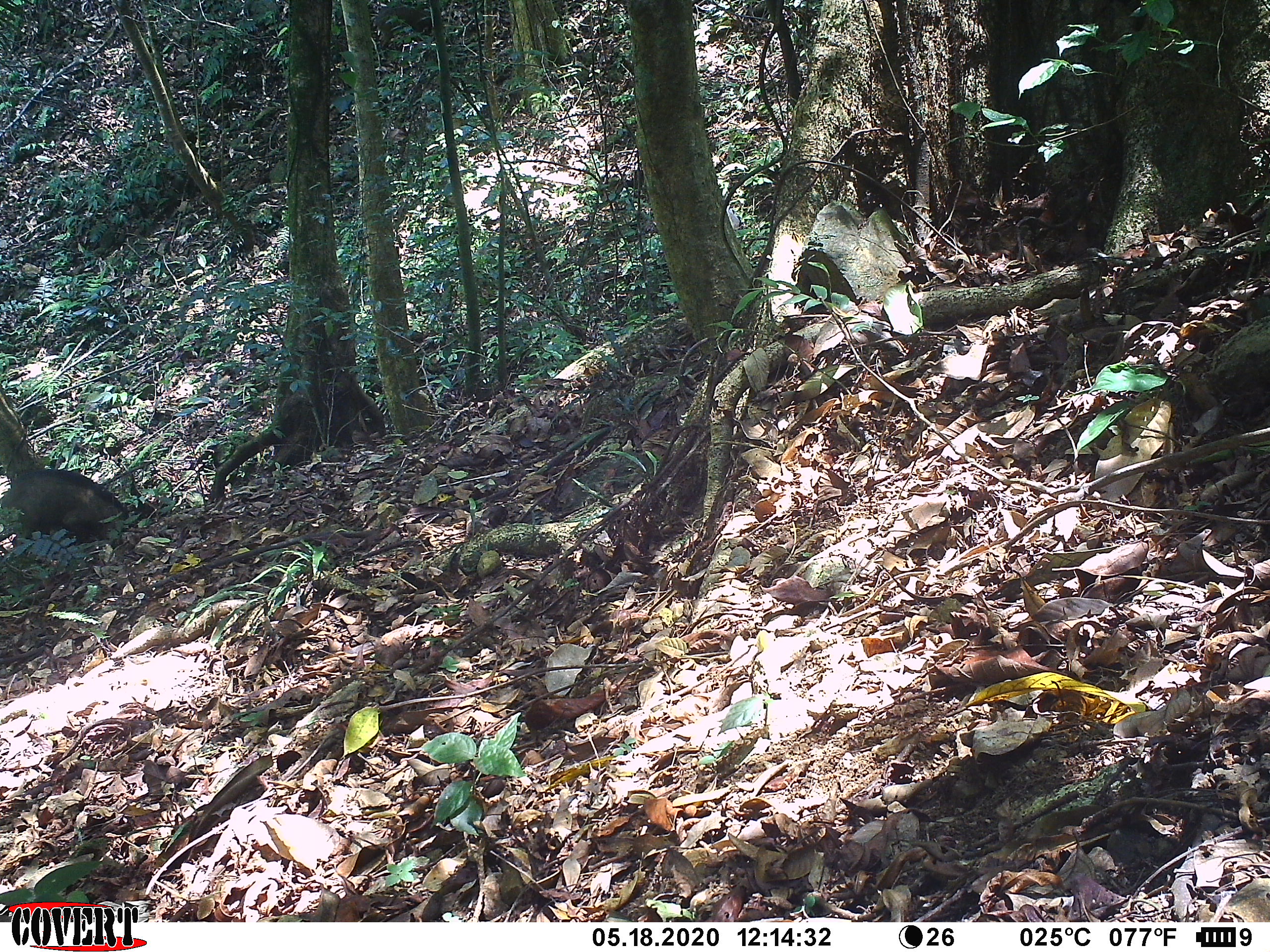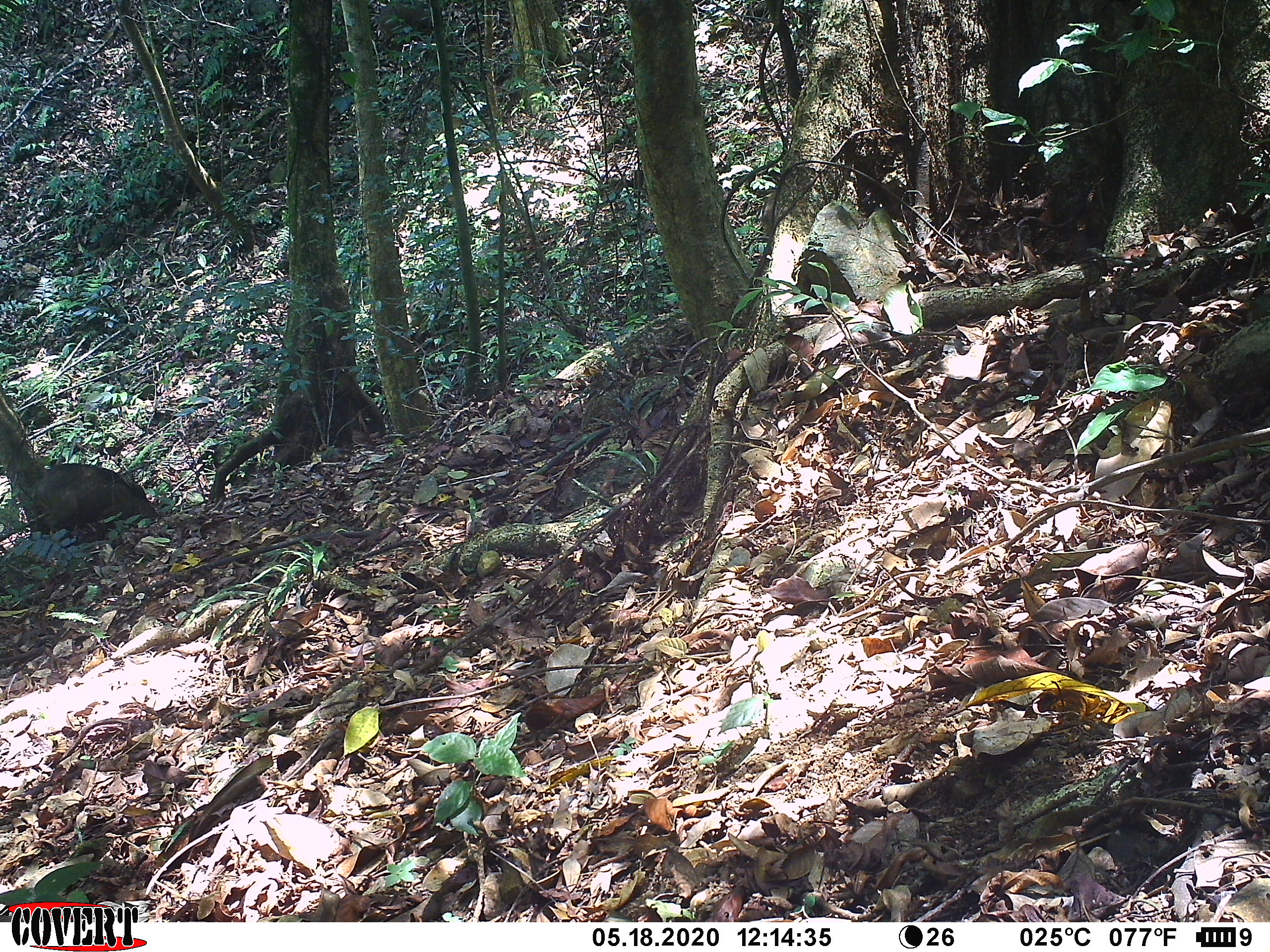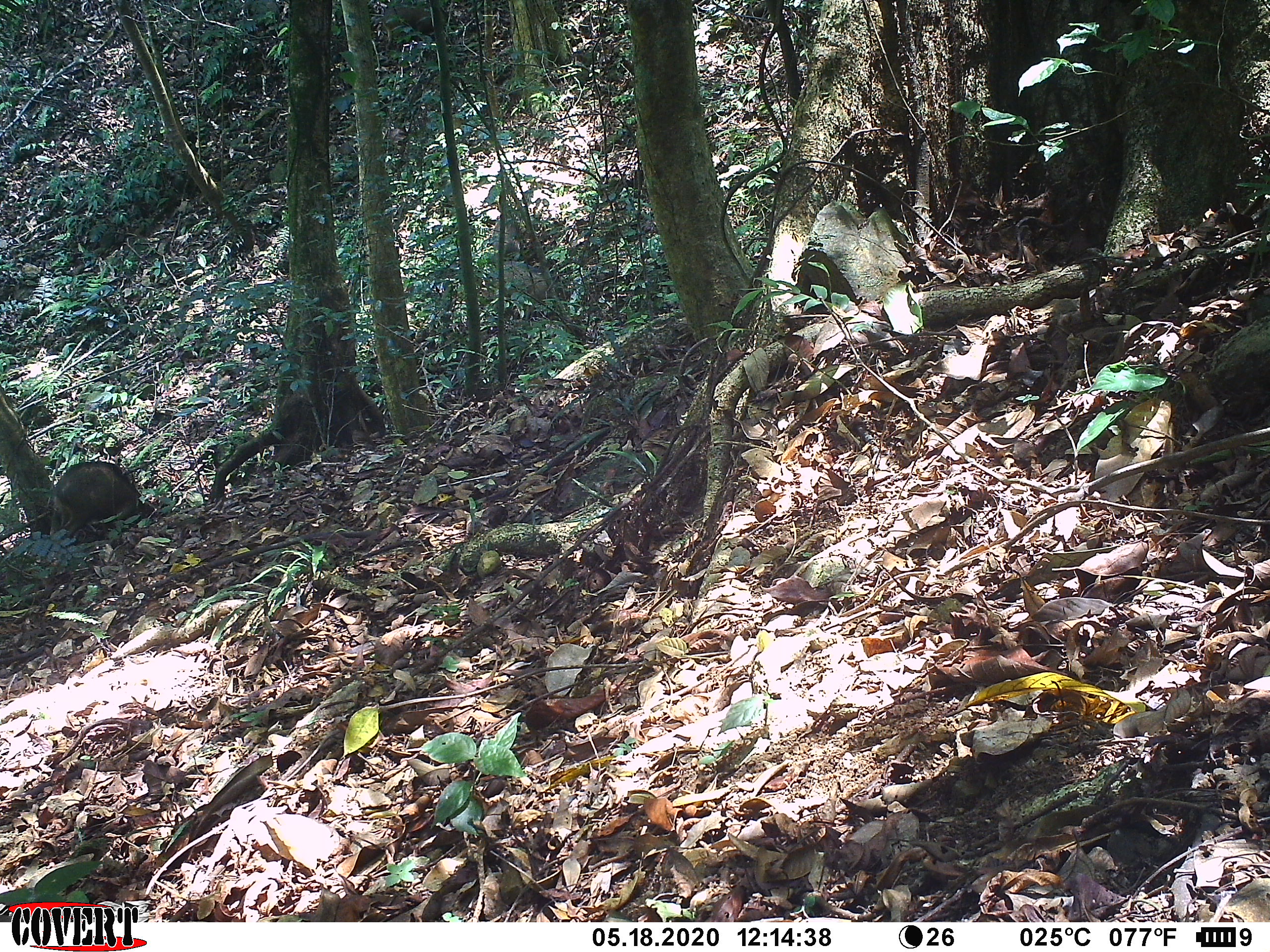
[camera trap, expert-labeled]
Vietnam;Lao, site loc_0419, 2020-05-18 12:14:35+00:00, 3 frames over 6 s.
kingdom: Animalia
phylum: Chordata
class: Mammalia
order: Artiodactyla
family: Suidae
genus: Sus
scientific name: Sus scrofa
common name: eurasian wild pig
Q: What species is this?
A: Eurasian wild pig (Sus scrofa).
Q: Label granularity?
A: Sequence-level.